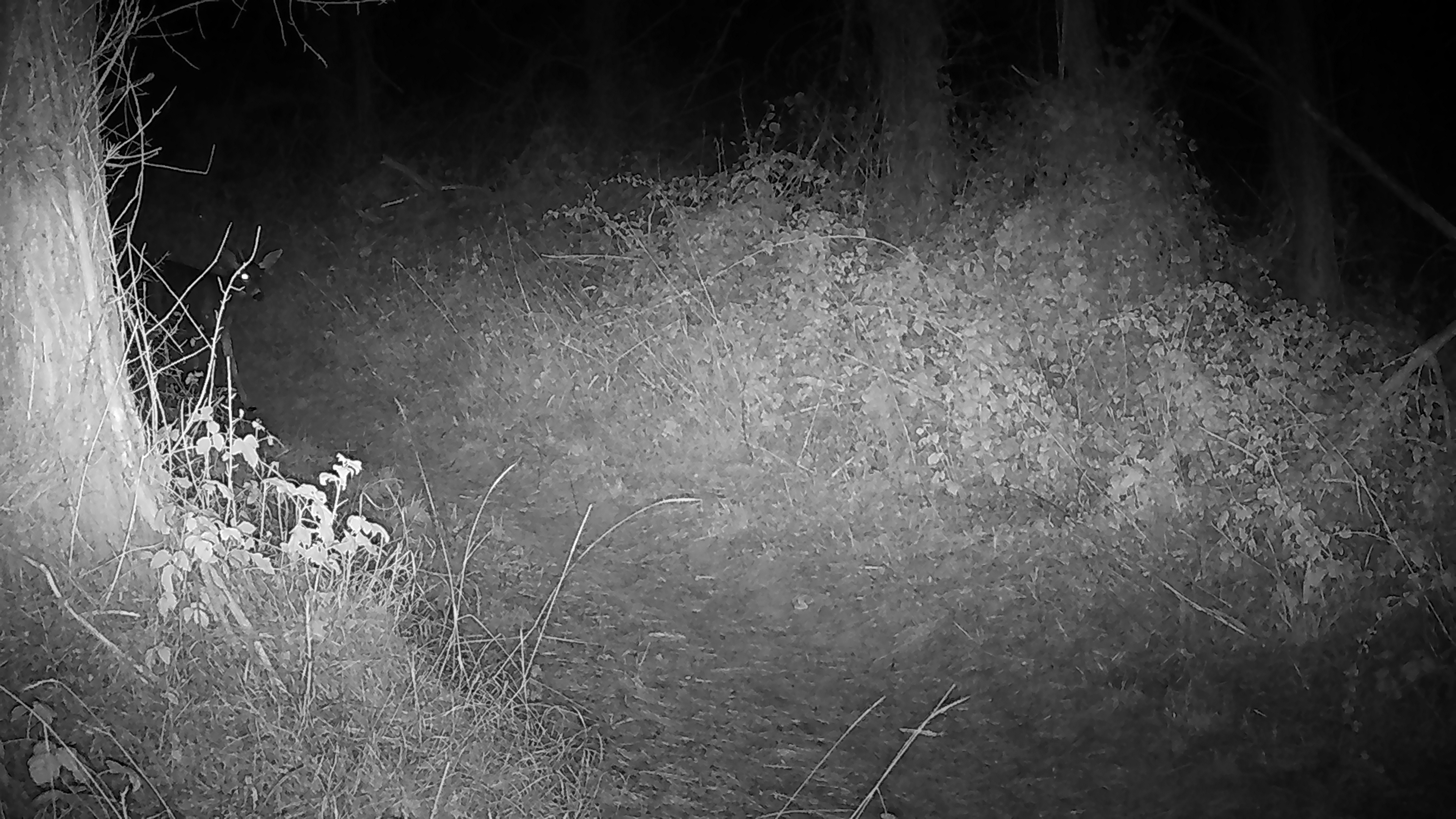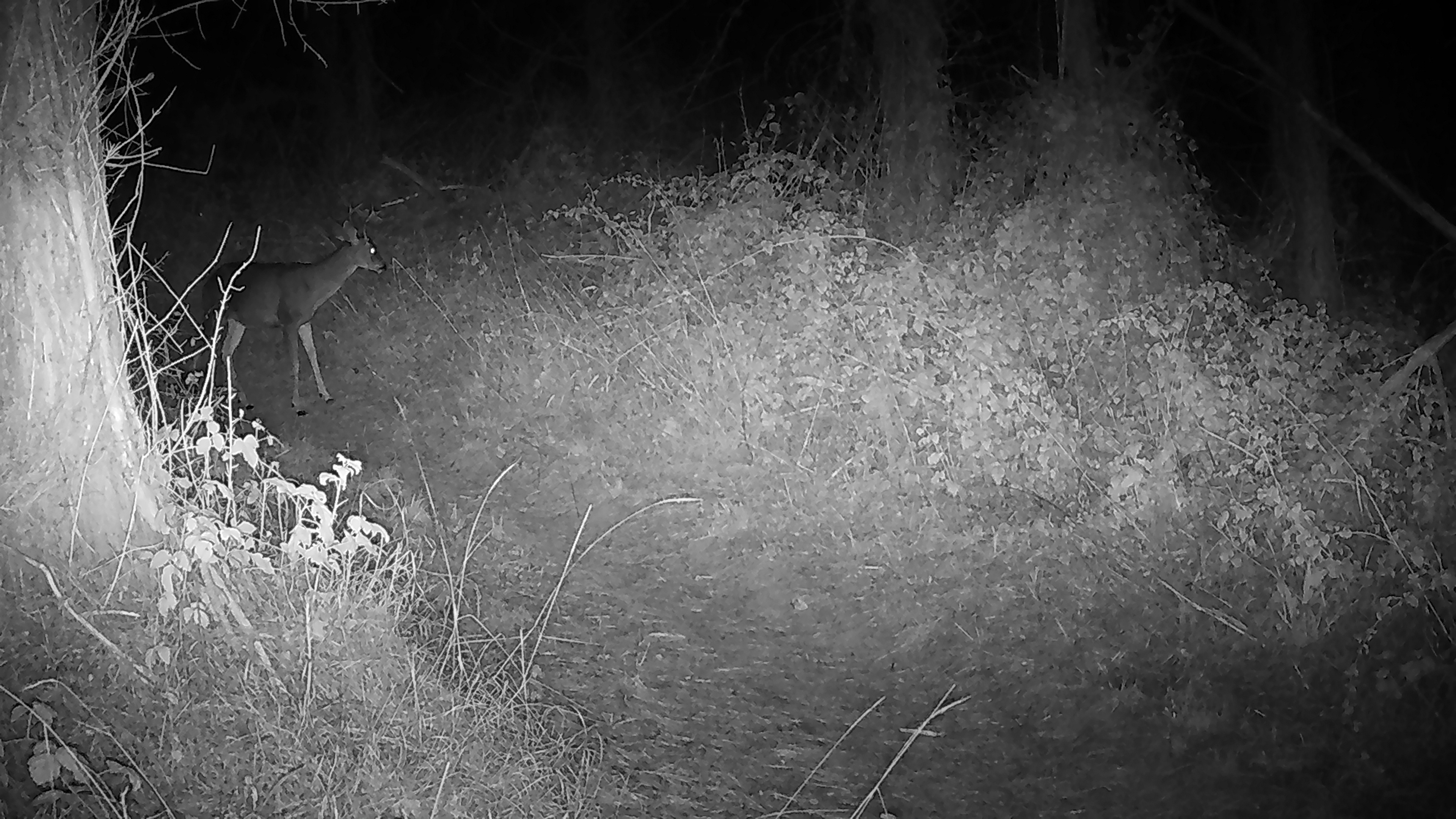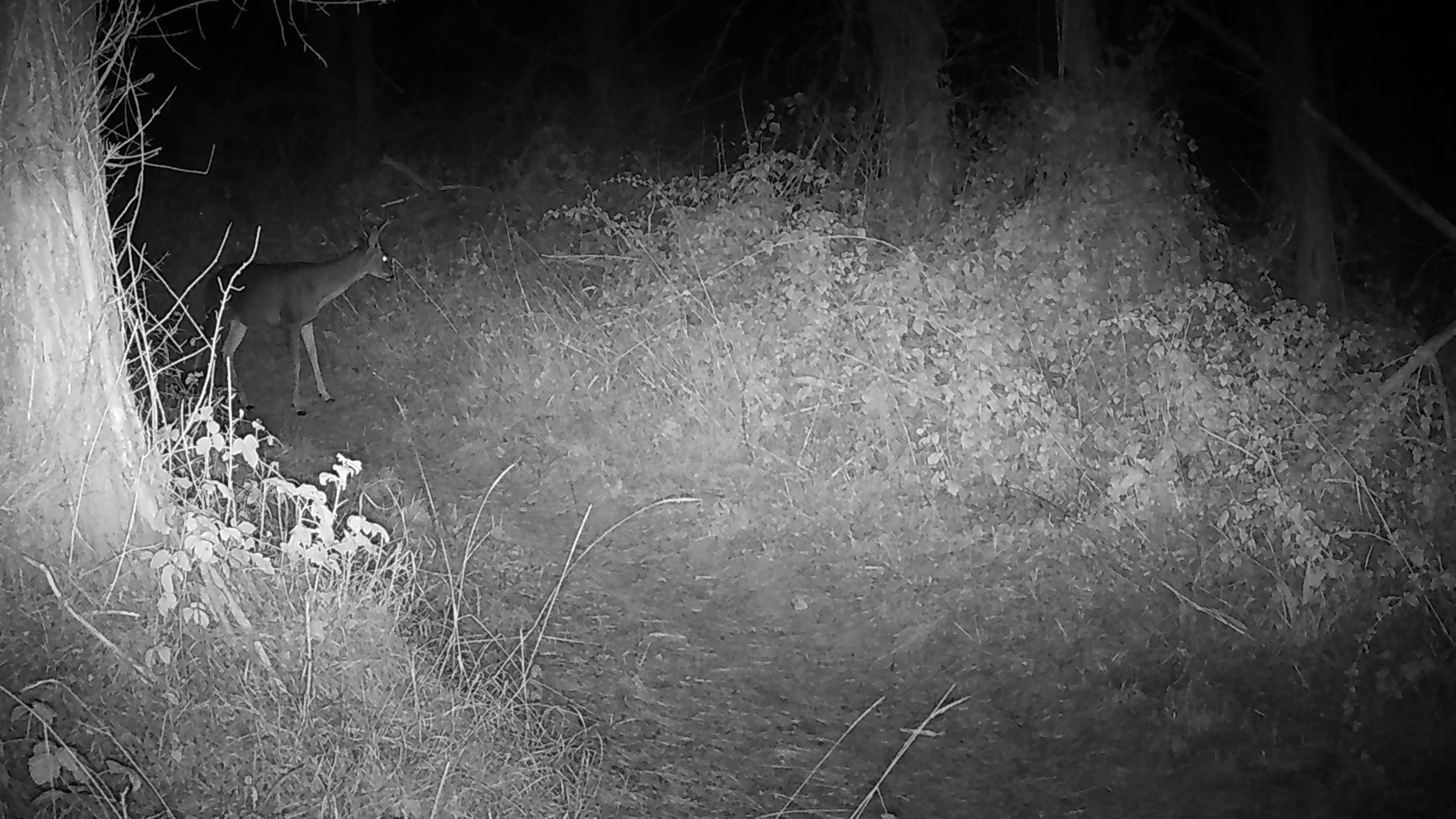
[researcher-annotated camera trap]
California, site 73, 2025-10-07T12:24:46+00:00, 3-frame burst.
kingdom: Animalia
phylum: Chordata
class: Mammalia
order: Artiodactyla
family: Cervidae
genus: Odocoileus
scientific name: Odocoileus hemionus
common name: mule deer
Mule deer (Odocoileus hemionus).